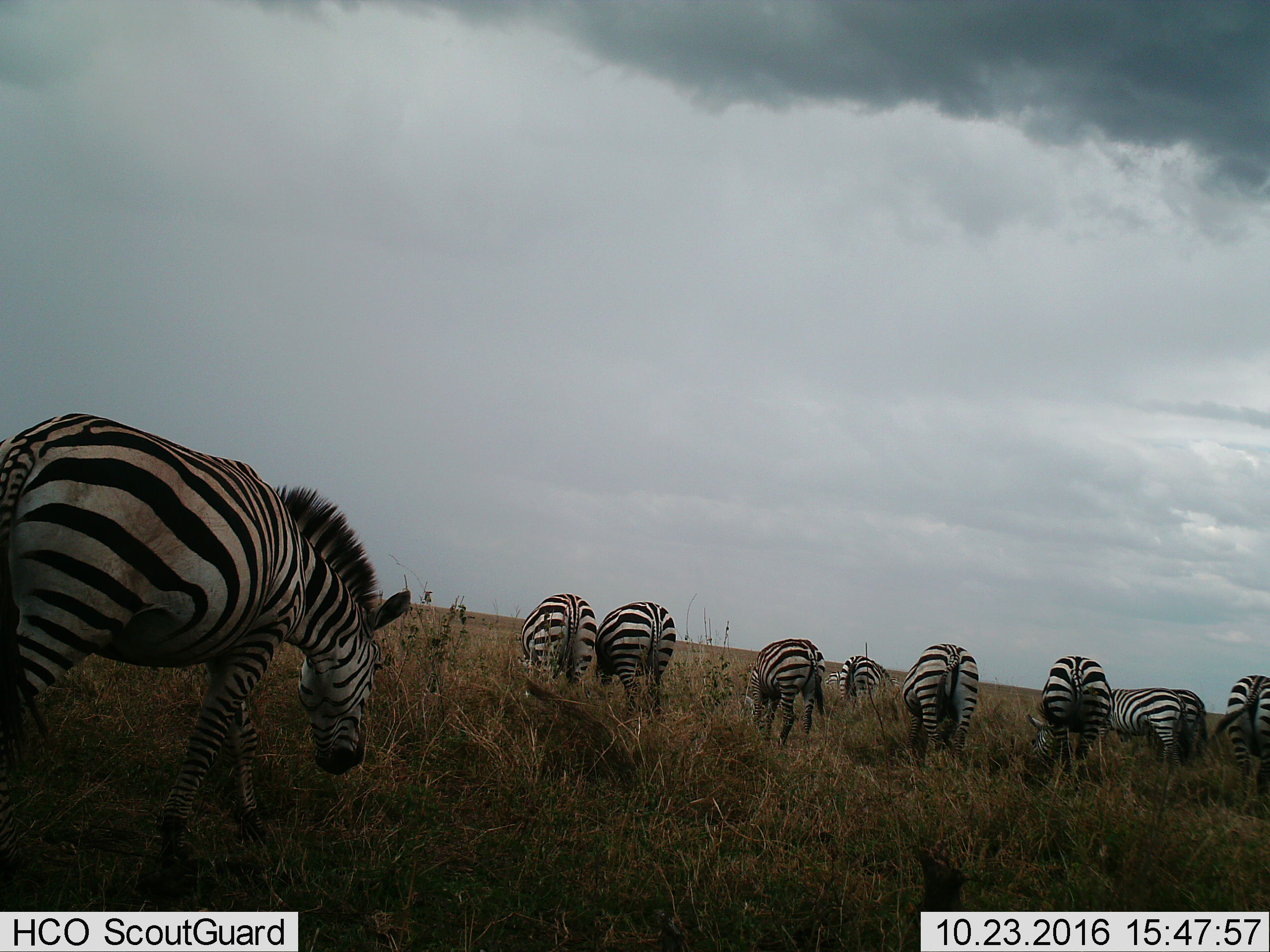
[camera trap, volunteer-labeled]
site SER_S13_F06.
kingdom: Animalia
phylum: Chordata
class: Mammalia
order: Perissodactyla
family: Equidae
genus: Equus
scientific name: Equus quagga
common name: plains zebra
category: zebraplains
Zebraplains (plains zebra) (Equus quagga), count 10. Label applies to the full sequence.